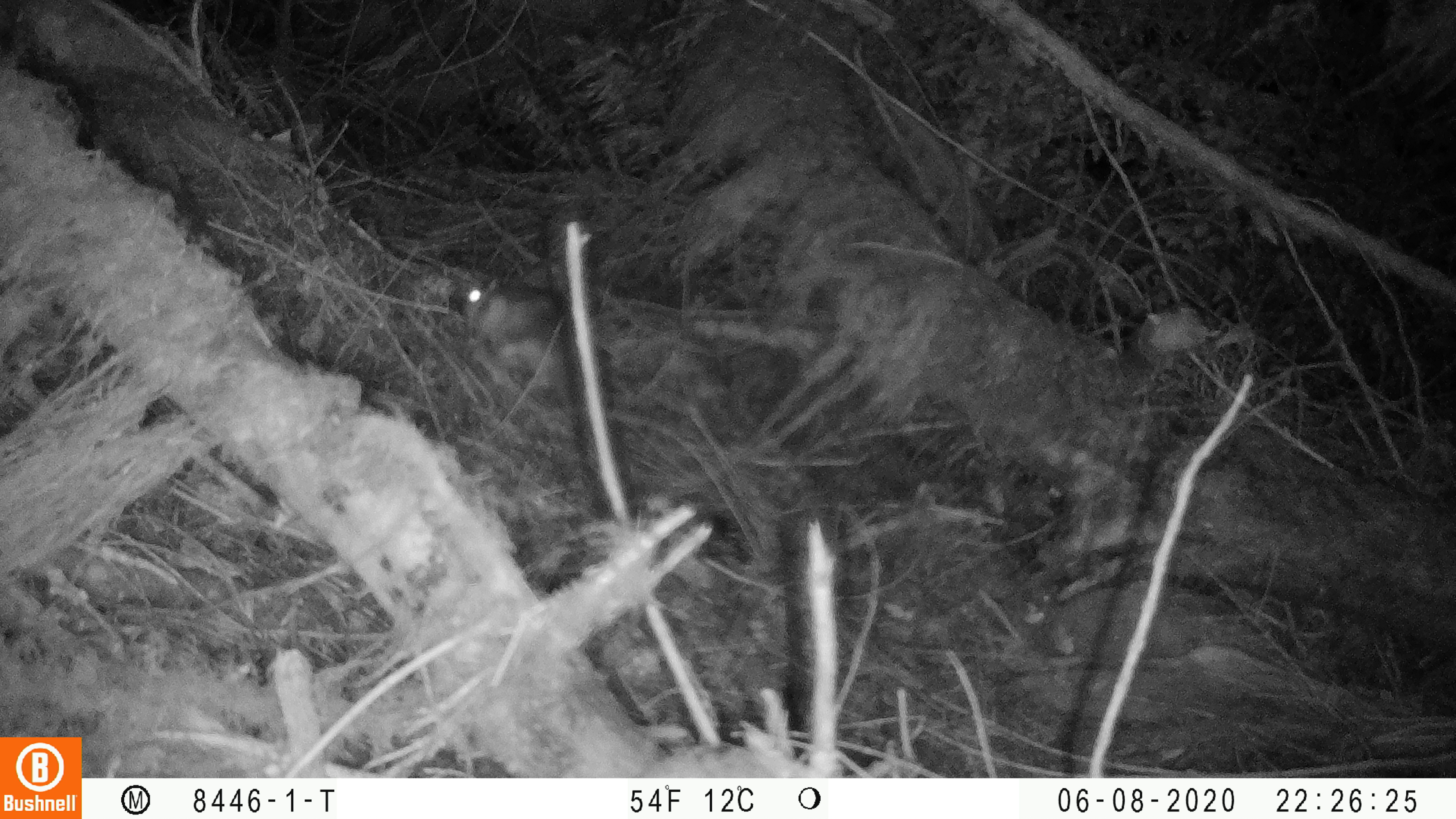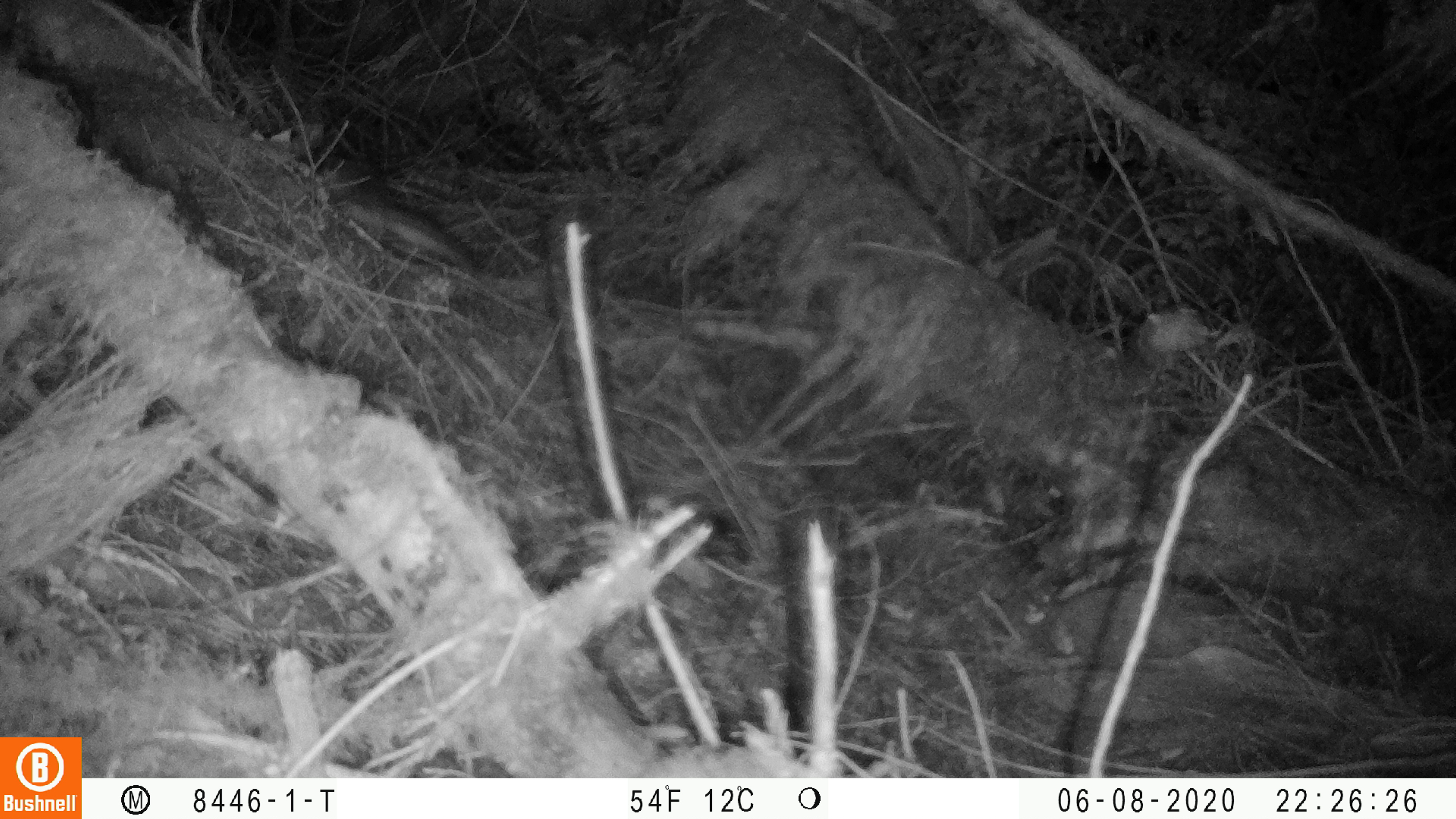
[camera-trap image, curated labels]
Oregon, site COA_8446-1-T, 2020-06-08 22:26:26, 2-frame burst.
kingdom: Animalia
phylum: Chordata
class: Mammalia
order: Rodentia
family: Sciuridae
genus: Glaucomys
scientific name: Glaucomys oregonensis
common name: humboldt's flying squirrel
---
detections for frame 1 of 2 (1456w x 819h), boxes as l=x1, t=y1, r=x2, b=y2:
humboldt's flying squirrel: l=449, t=269, r=585, b=417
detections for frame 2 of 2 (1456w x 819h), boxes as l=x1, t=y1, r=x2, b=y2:
humboldt's flying squirrel: l=325, t=155, r=491, b=274